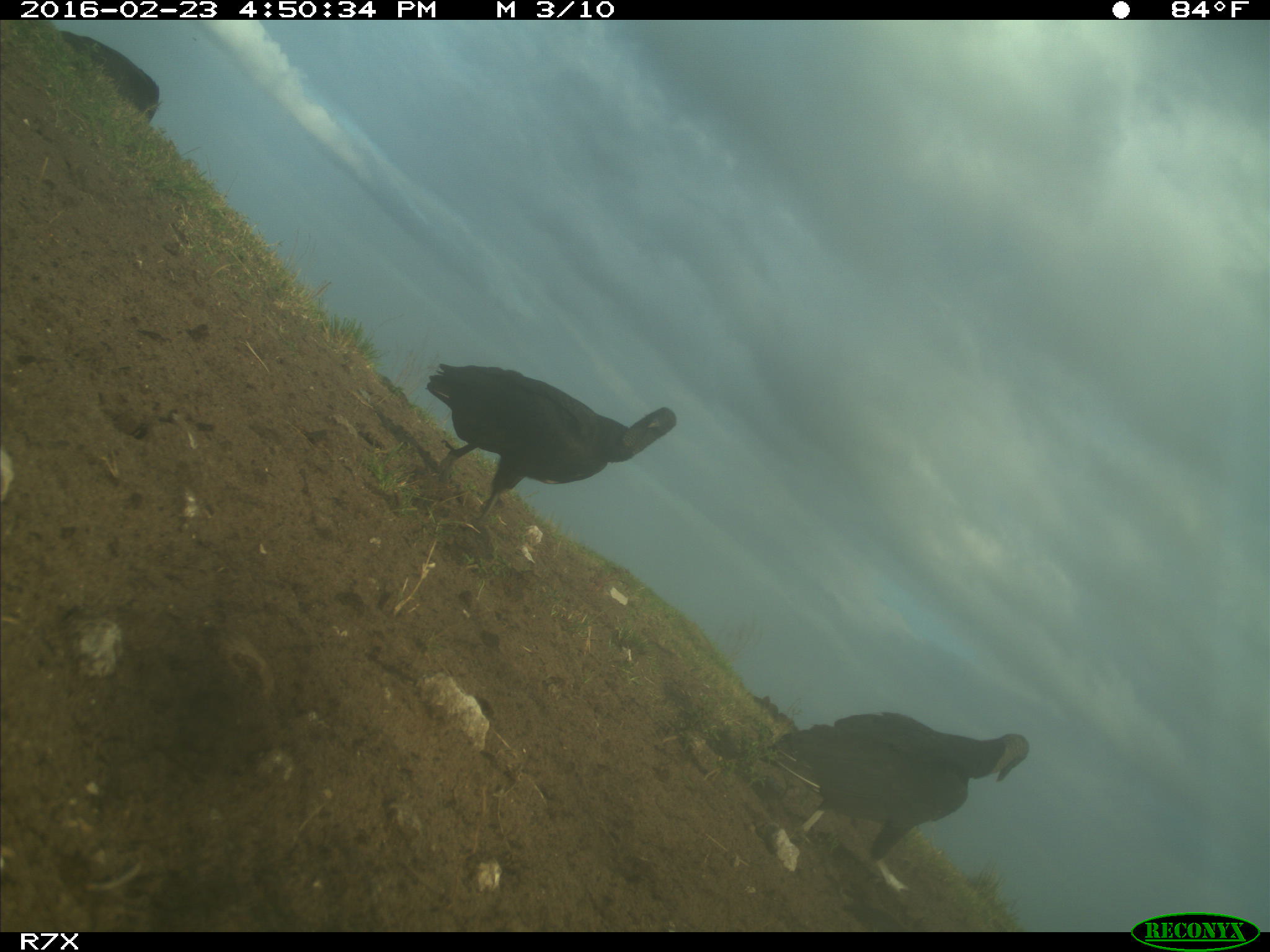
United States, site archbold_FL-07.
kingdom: Animalia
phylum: Chordata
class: Aves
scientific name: Aves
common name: birds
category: unidentified bird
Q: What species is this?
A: Unidentified bird (birds) (Aves).